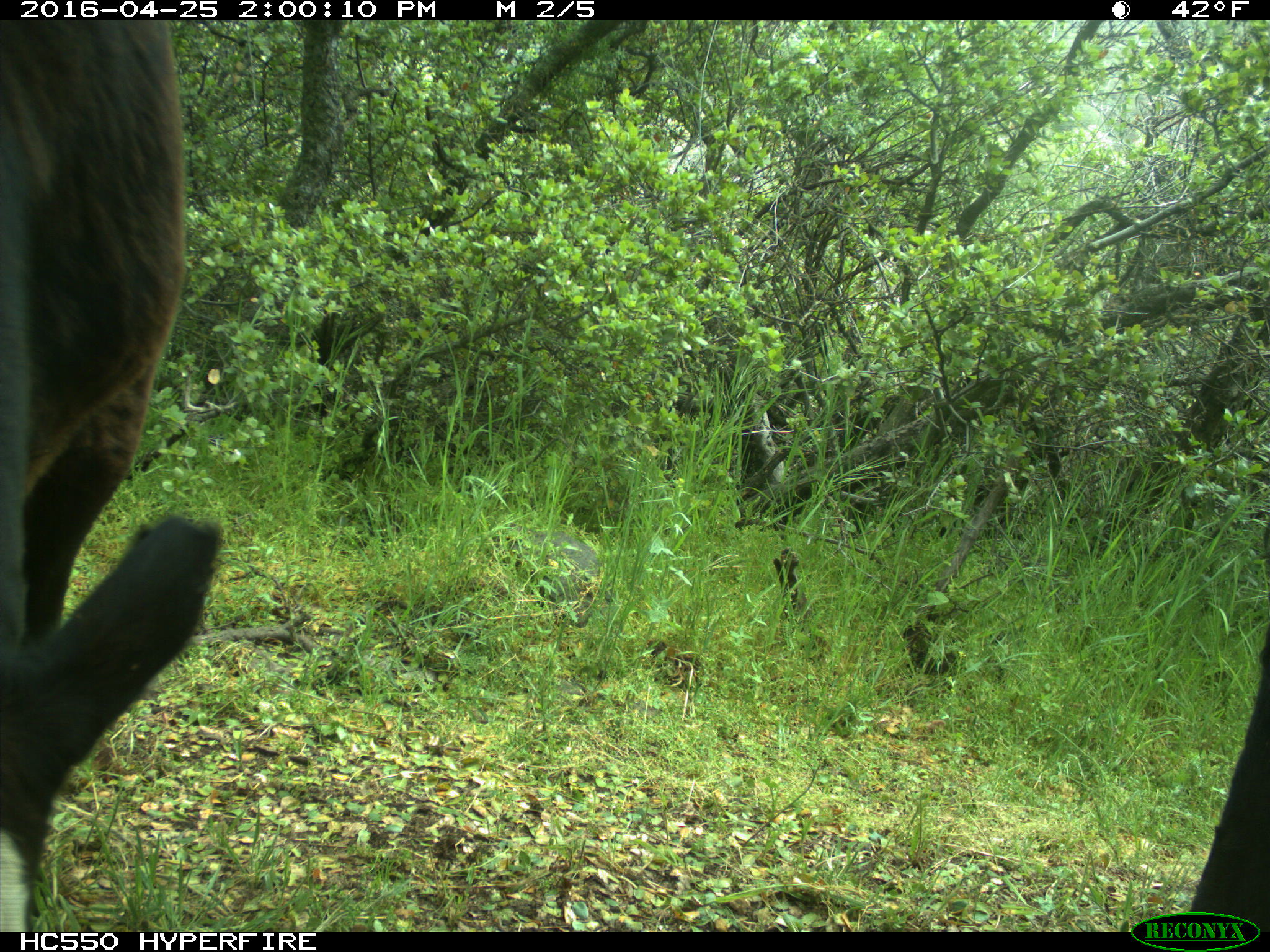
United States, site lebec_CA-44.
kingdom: Animalia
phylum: Chordata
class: Mammalia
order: Artiodactyla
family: Bovidae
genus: Bos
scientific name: Bos taurus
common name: domestic cow